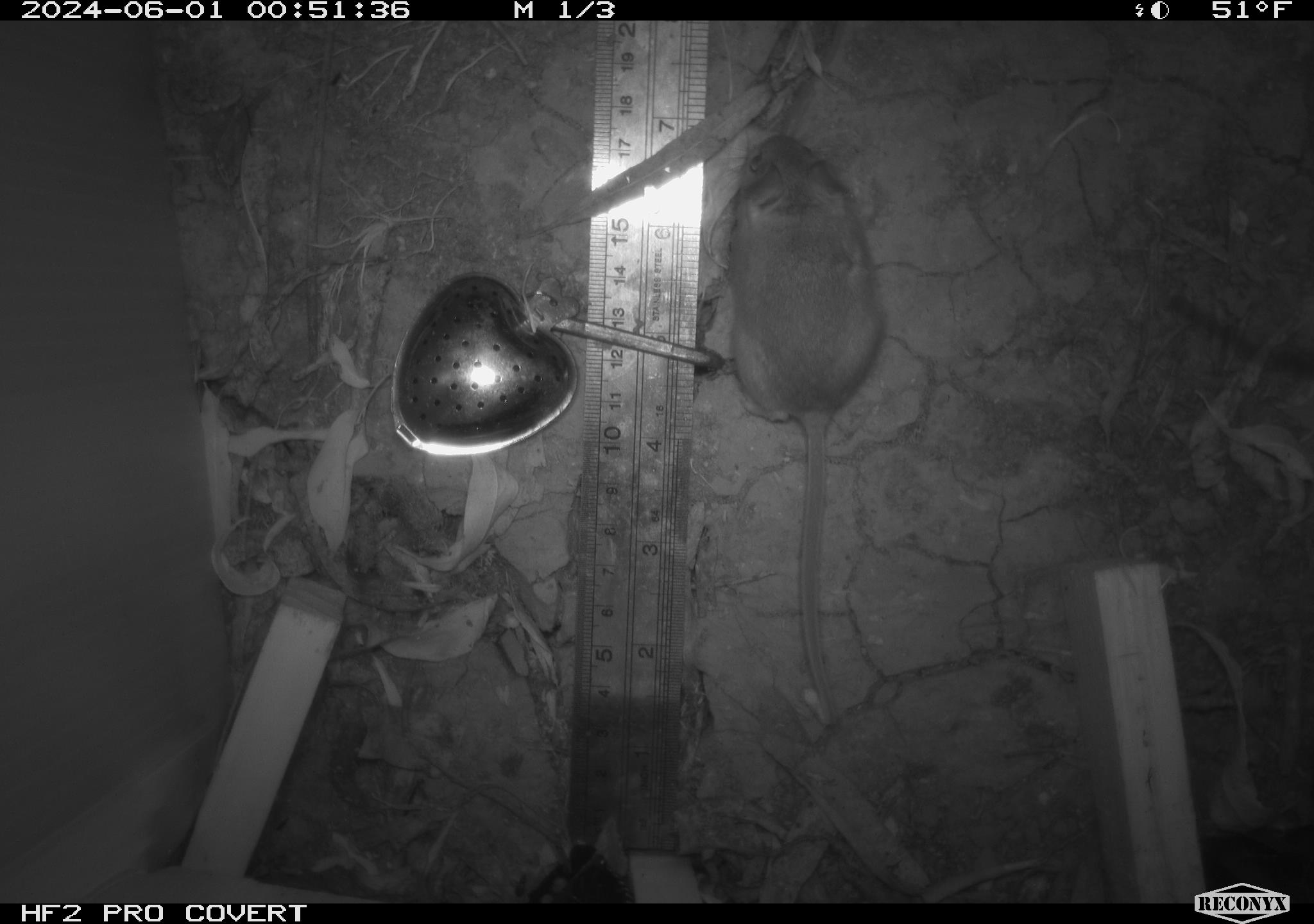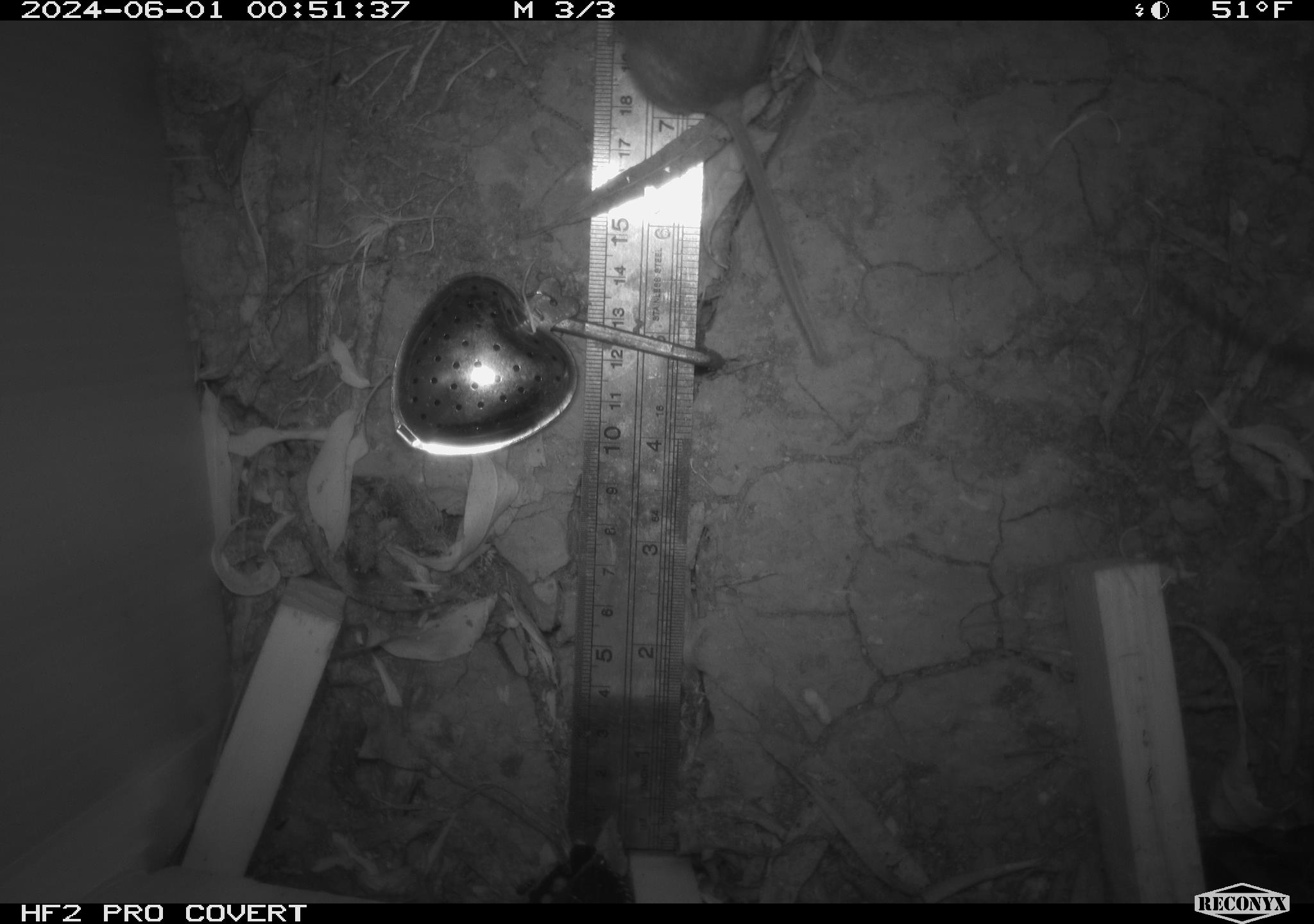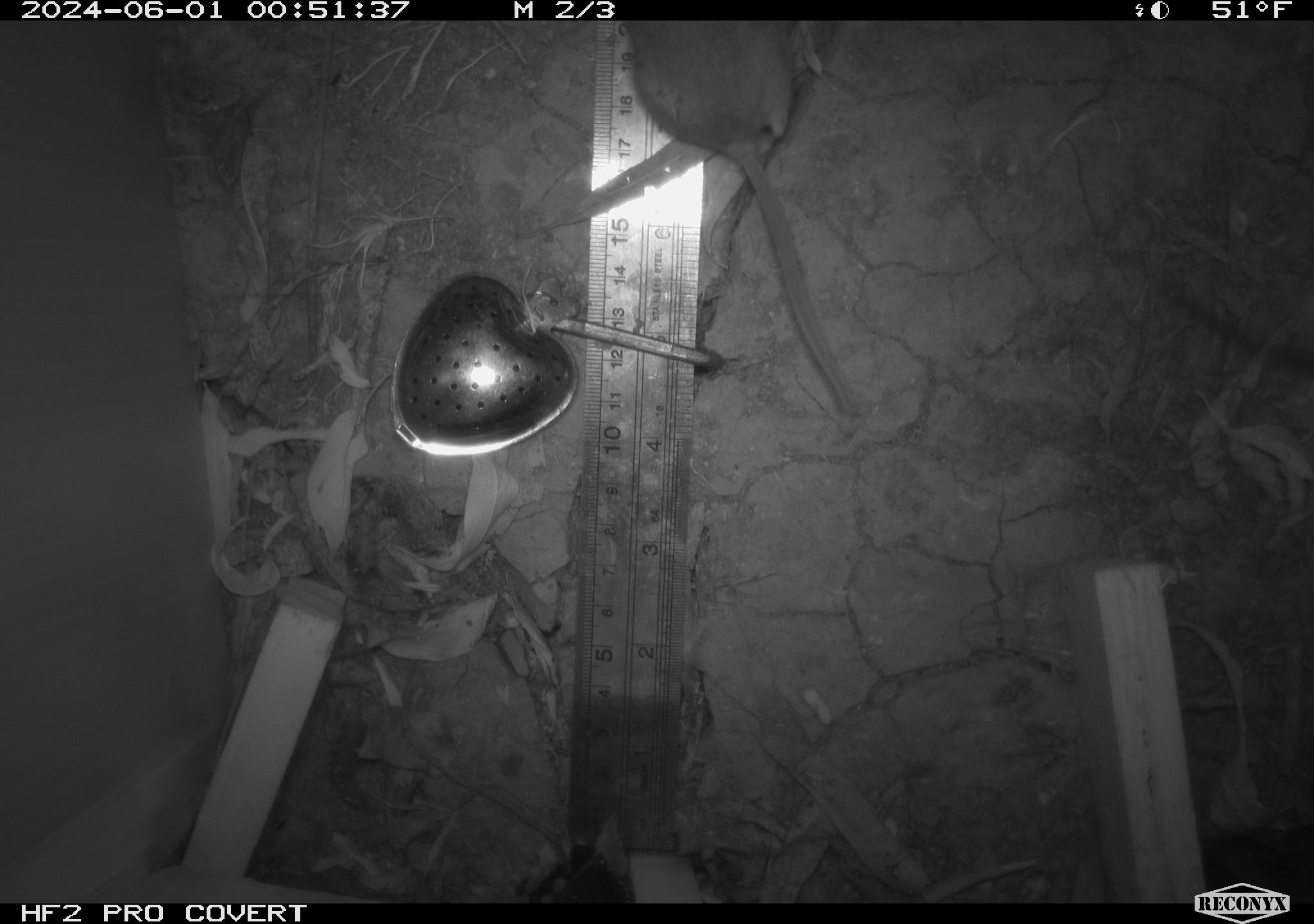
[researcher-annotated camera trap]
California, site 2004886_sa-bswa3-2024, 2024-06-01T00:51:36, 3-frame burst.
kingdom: Animalia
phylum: Chordata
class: Mammalia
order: Rodentia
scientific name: Rodentia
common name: mouse species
Mouse species (Rodentia).